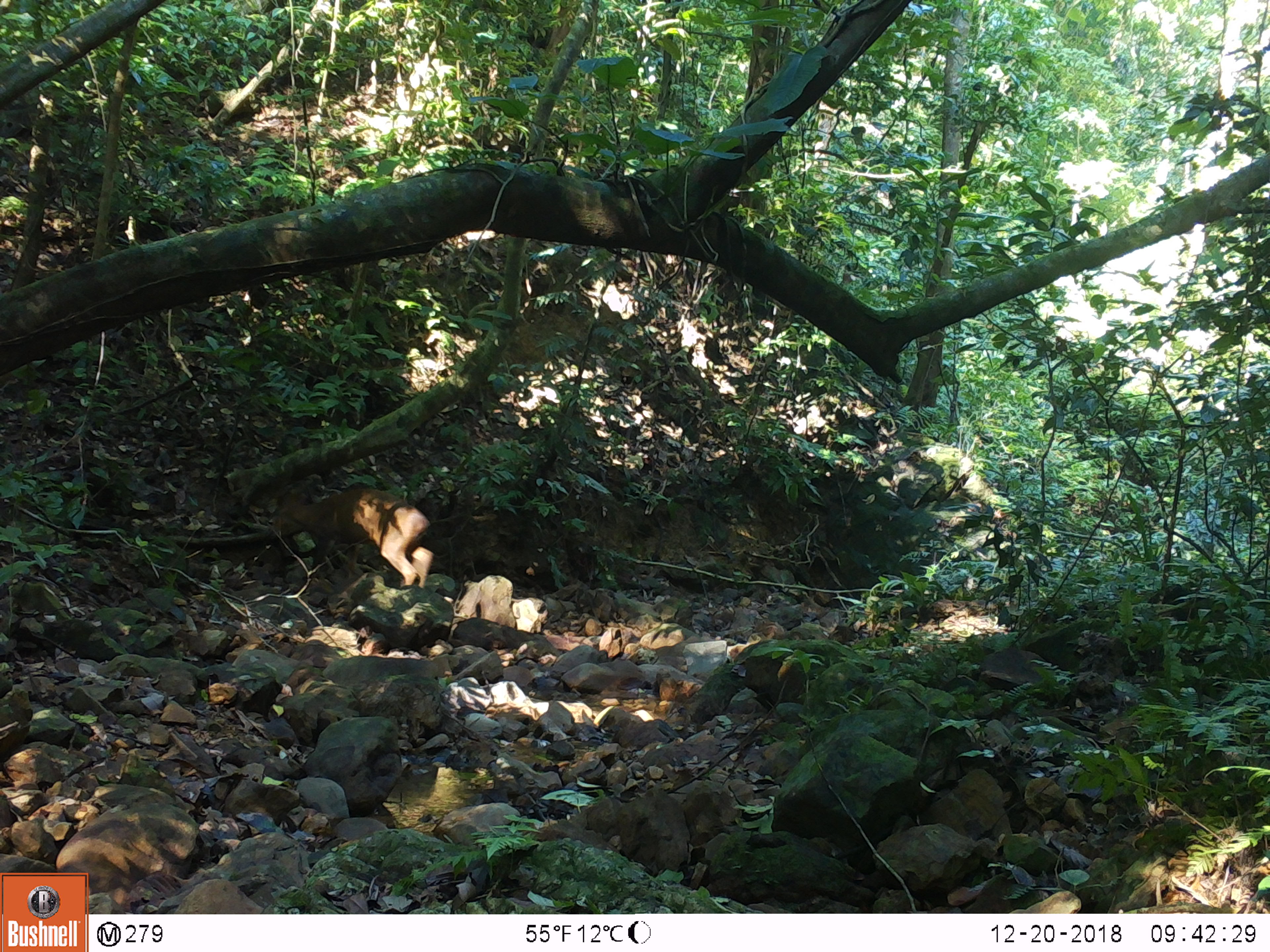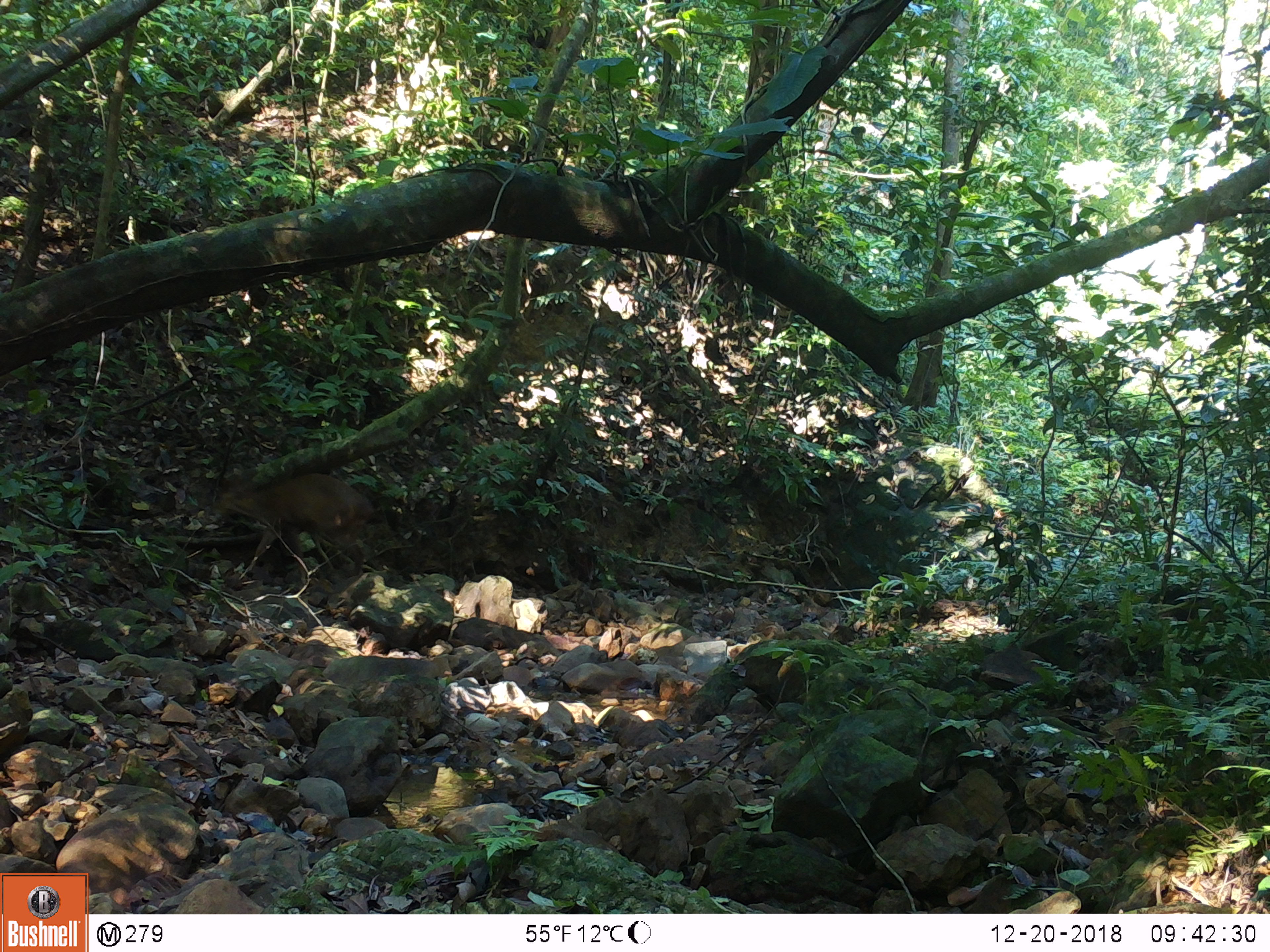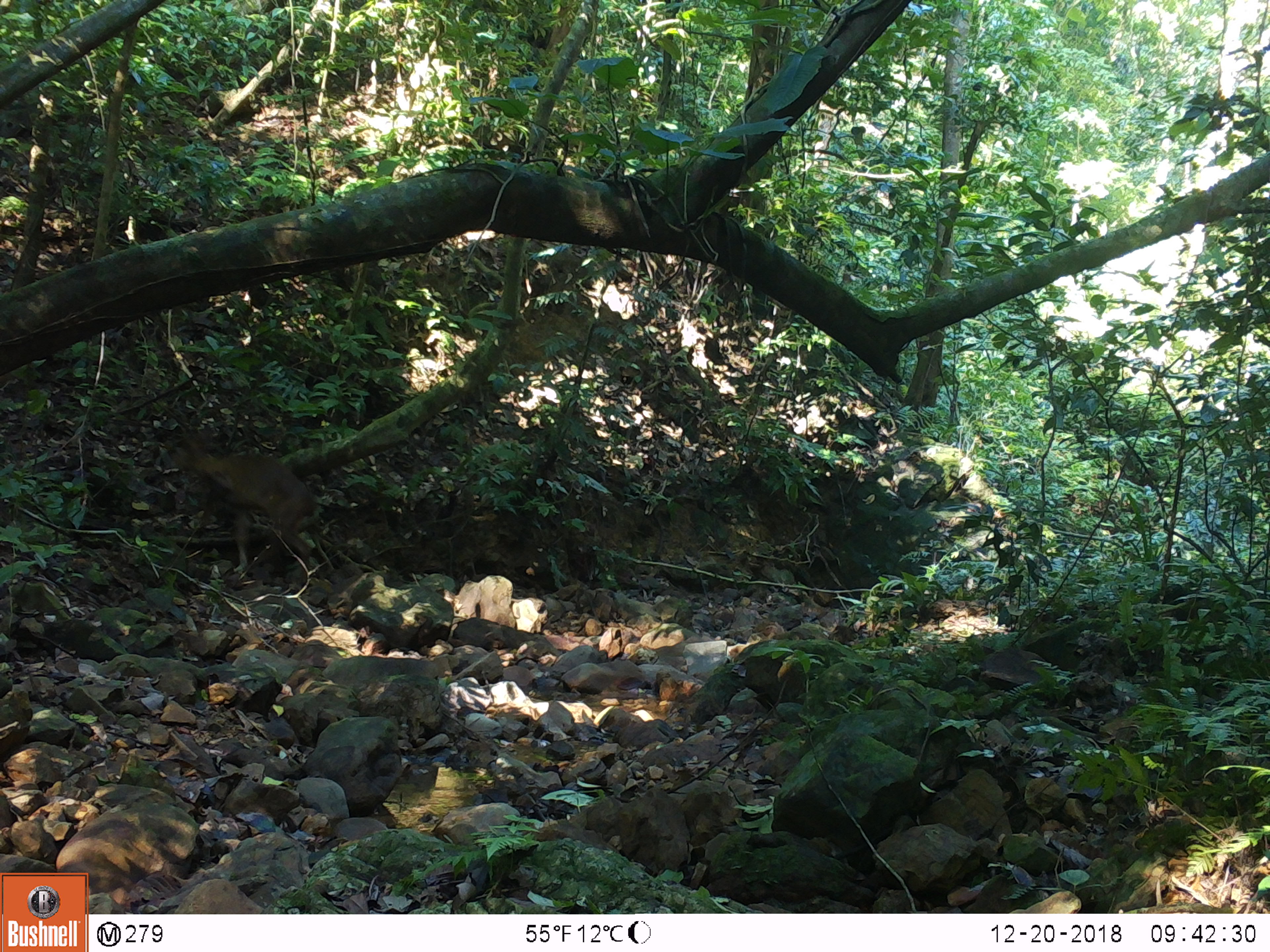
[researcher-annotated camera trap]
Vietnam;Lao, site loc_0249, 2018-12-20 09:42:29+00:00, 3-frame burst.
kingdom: Animalia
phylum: Chordata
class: Mammalia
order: Artiodactyla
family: Cervidae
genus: Muntiacus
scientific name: Muntiacus vuquangensis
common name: large-antlered muntjac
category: large antlered muntjac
Large antlered muntjac (large-antlered muntjac) (Muntiacus vuquangensis). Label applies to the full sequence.